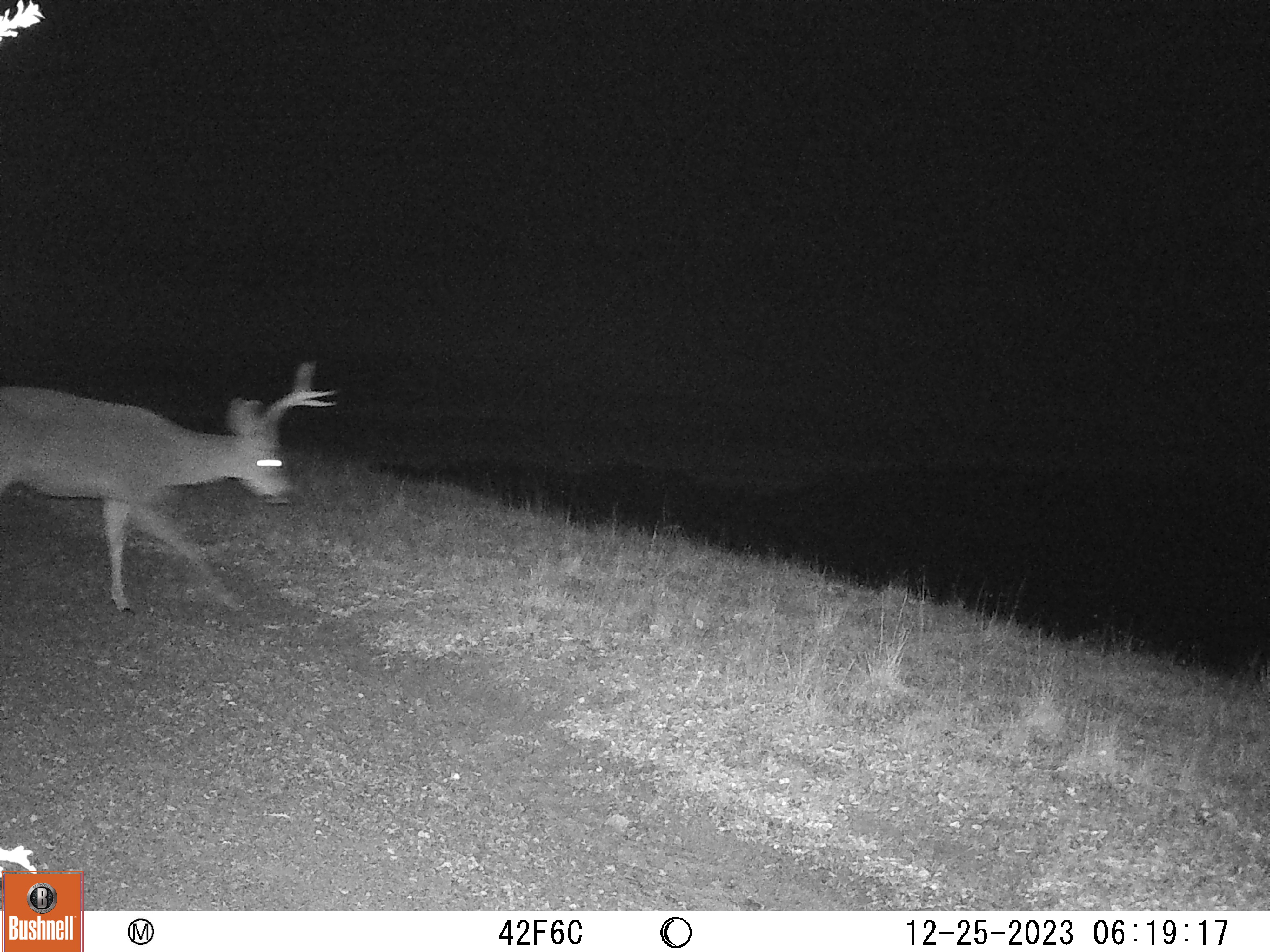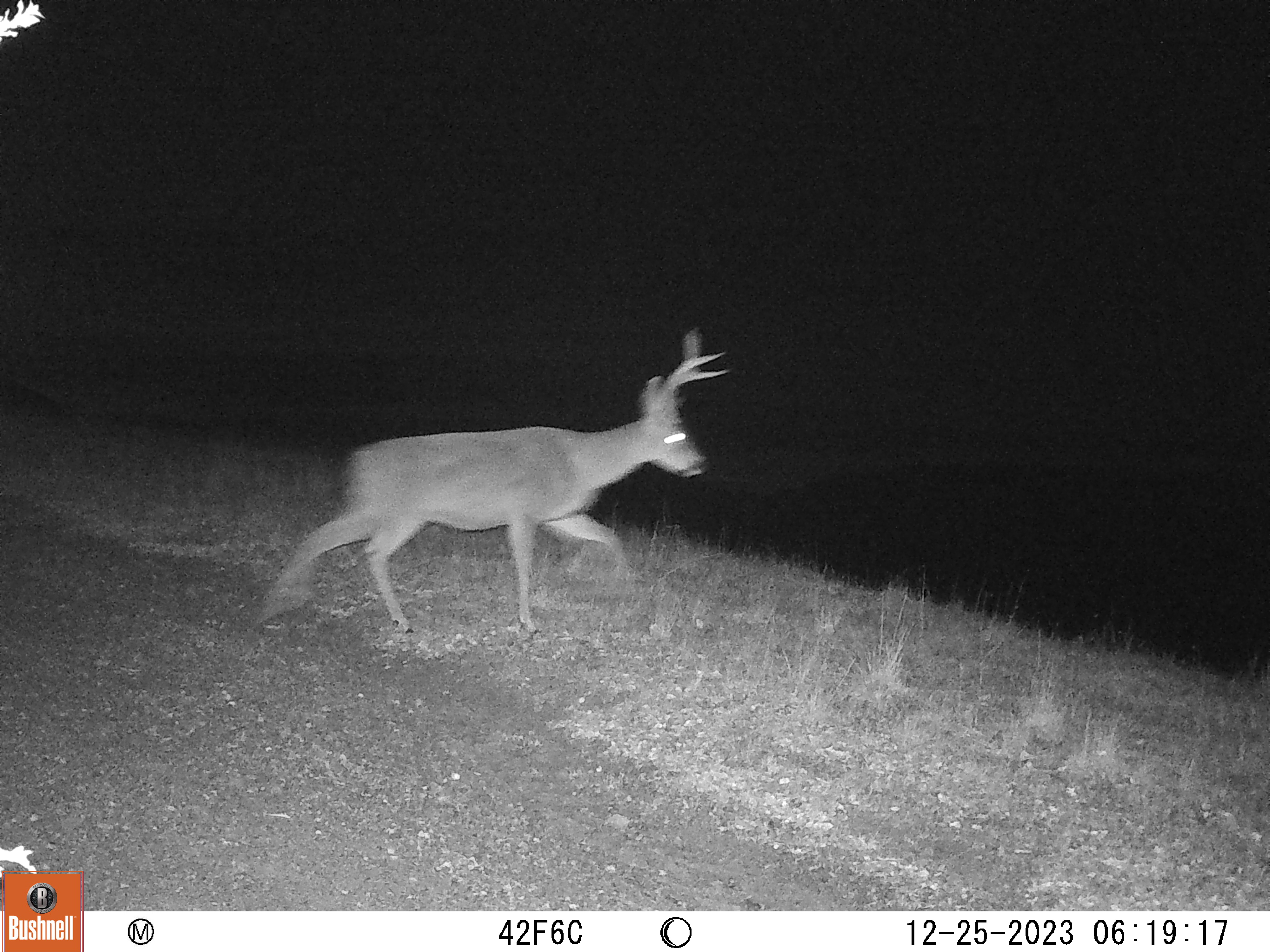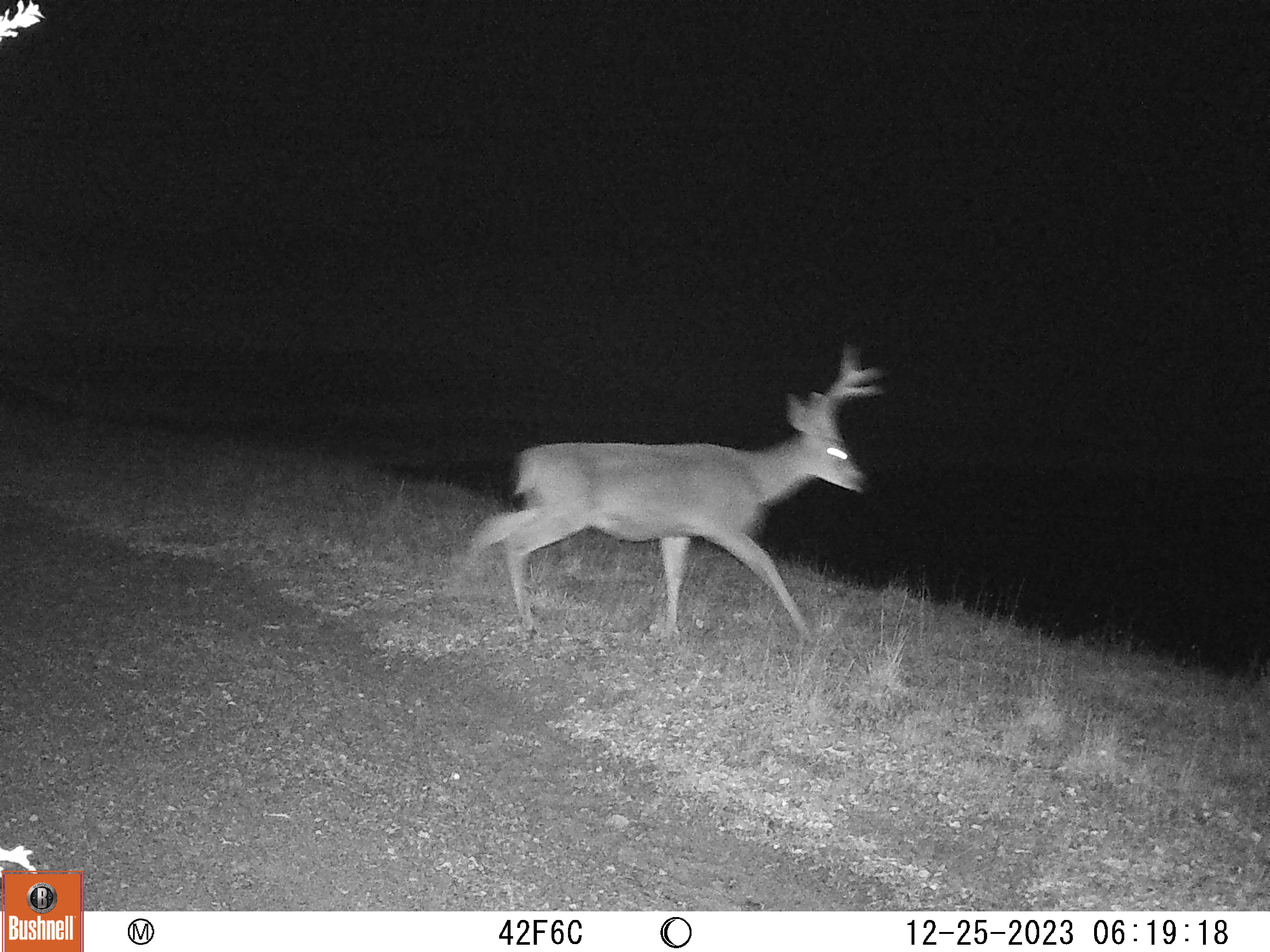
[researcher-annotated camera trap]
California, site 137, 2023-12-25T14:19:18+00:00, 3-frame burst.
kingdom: Animalia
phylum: Chordata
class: Mammalia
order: Artiodactyla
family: Cervidae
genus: Odocoileus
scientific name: Odocoileus hemionus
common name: mule deer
Mule deer (Odocoileus hemionus).